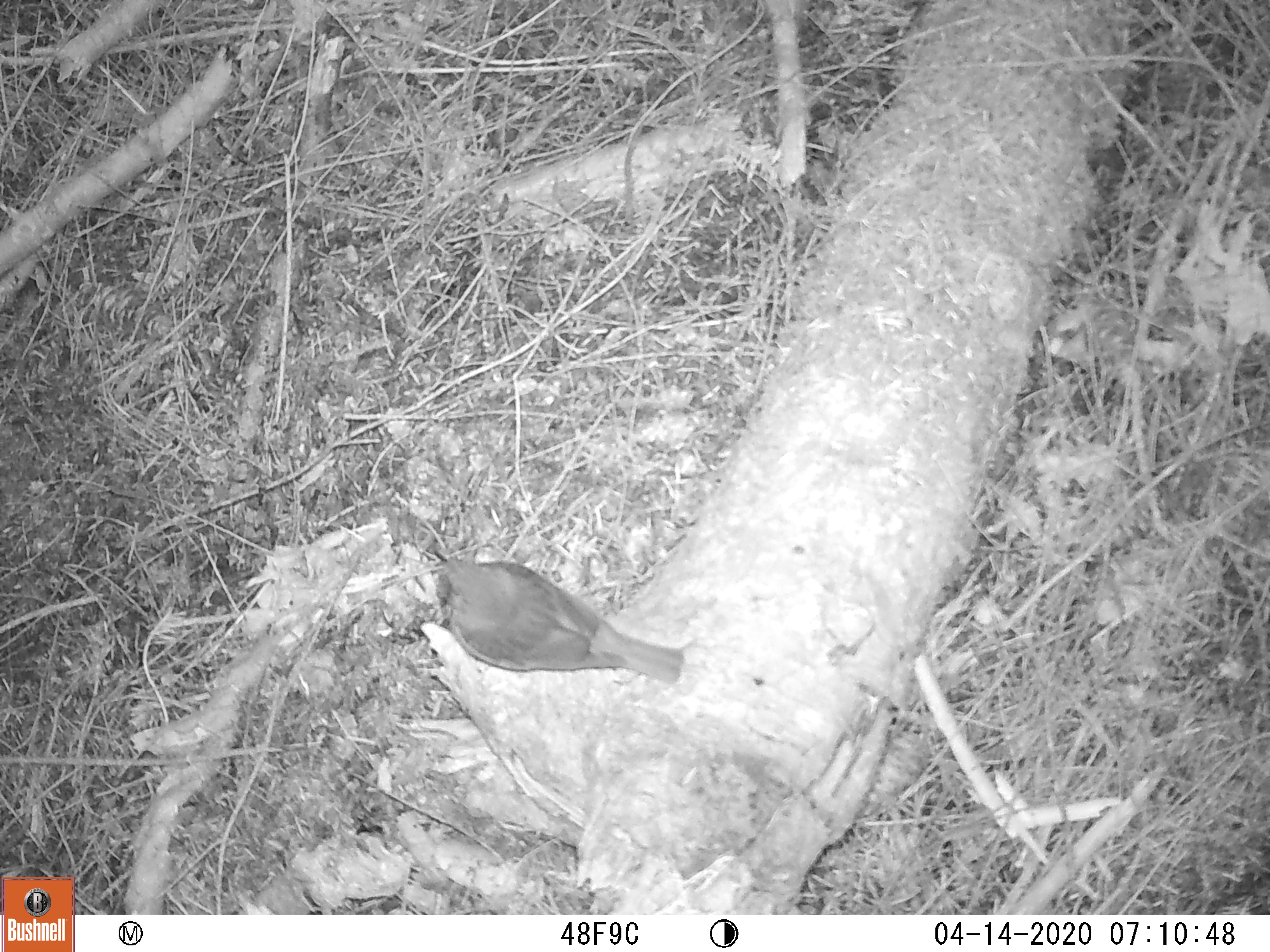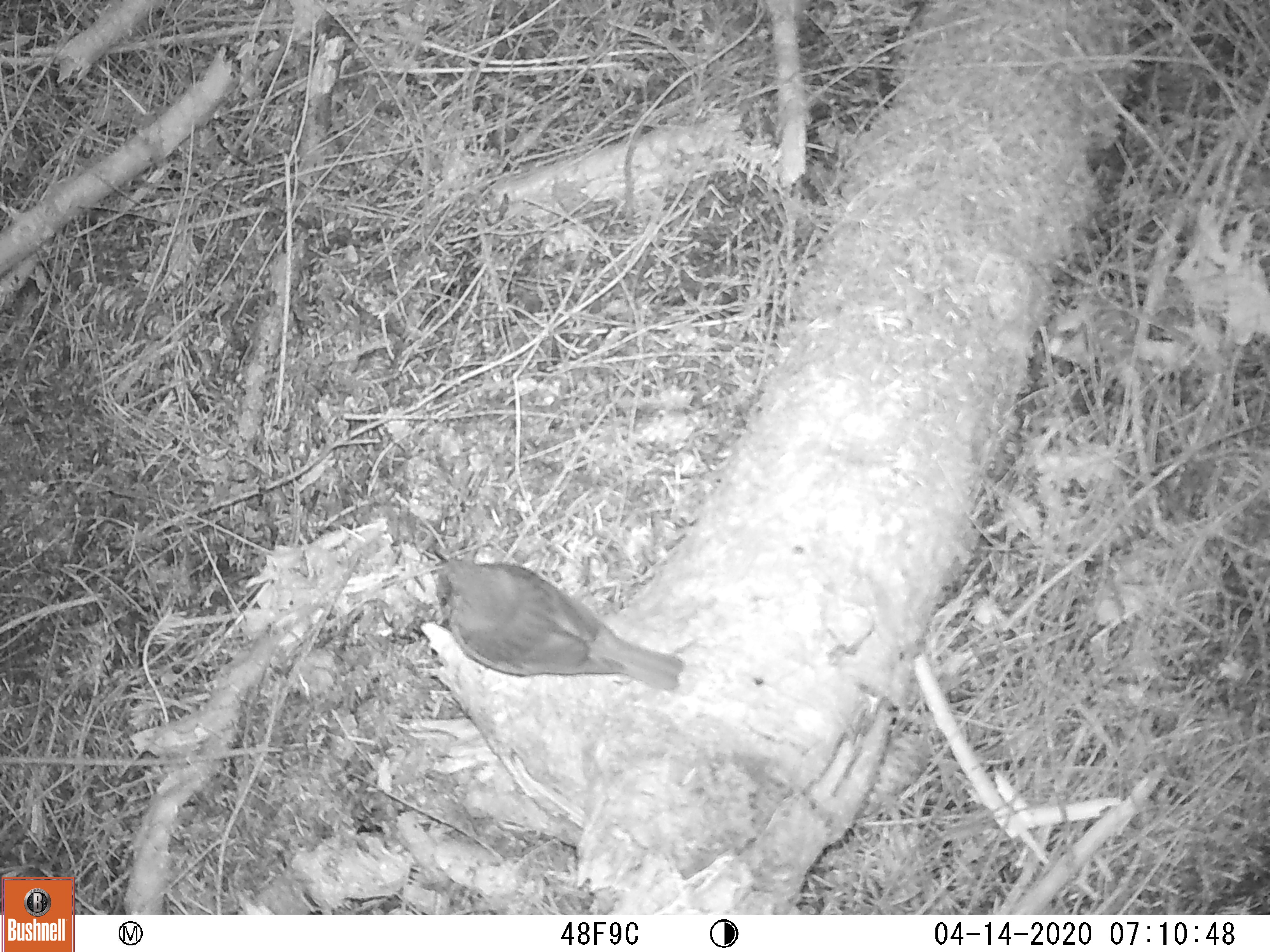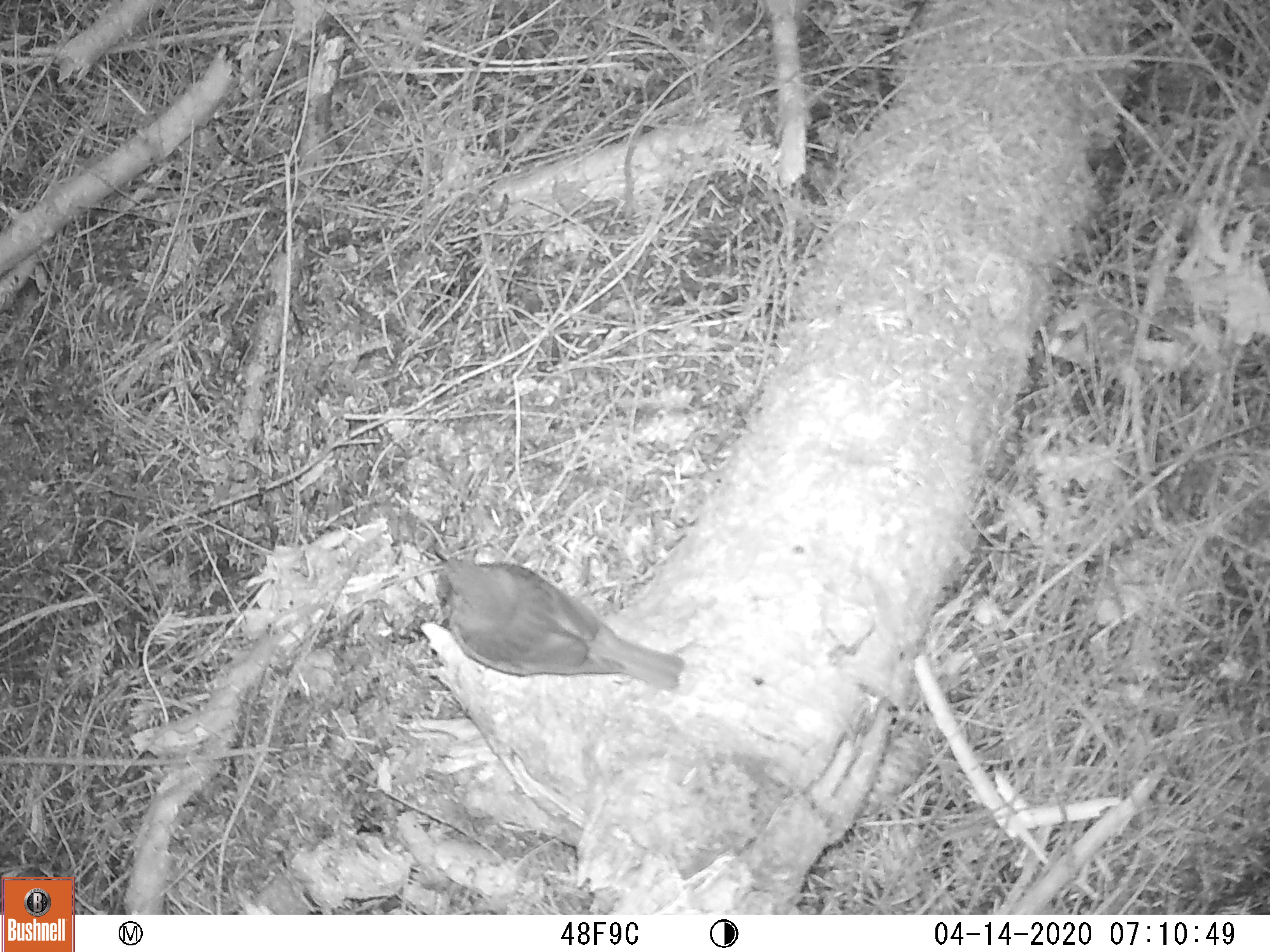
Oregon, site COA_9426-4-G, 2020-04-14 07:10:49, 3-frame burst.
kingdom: Animalia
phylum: Chordata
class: Aves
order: Passeriformes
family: Turdidae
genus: Catharus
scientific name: Catharus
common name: brown thrushes and nightingale-thrushes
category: catharus species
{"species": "catharus species (brown thrushes and nightingale-thrushes) (Catharus)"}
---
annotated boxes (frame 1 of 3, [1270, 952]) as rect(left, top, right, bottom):
catharus species: rect(413, 535, 698, 699)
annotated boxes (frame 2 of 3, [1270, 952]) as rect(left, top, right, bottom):
catharus species: rect(418, 540, 701, 706)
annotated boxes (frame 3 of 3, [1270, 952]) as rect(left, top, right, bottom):
catharus species: rect(410, 537, 693, 702)